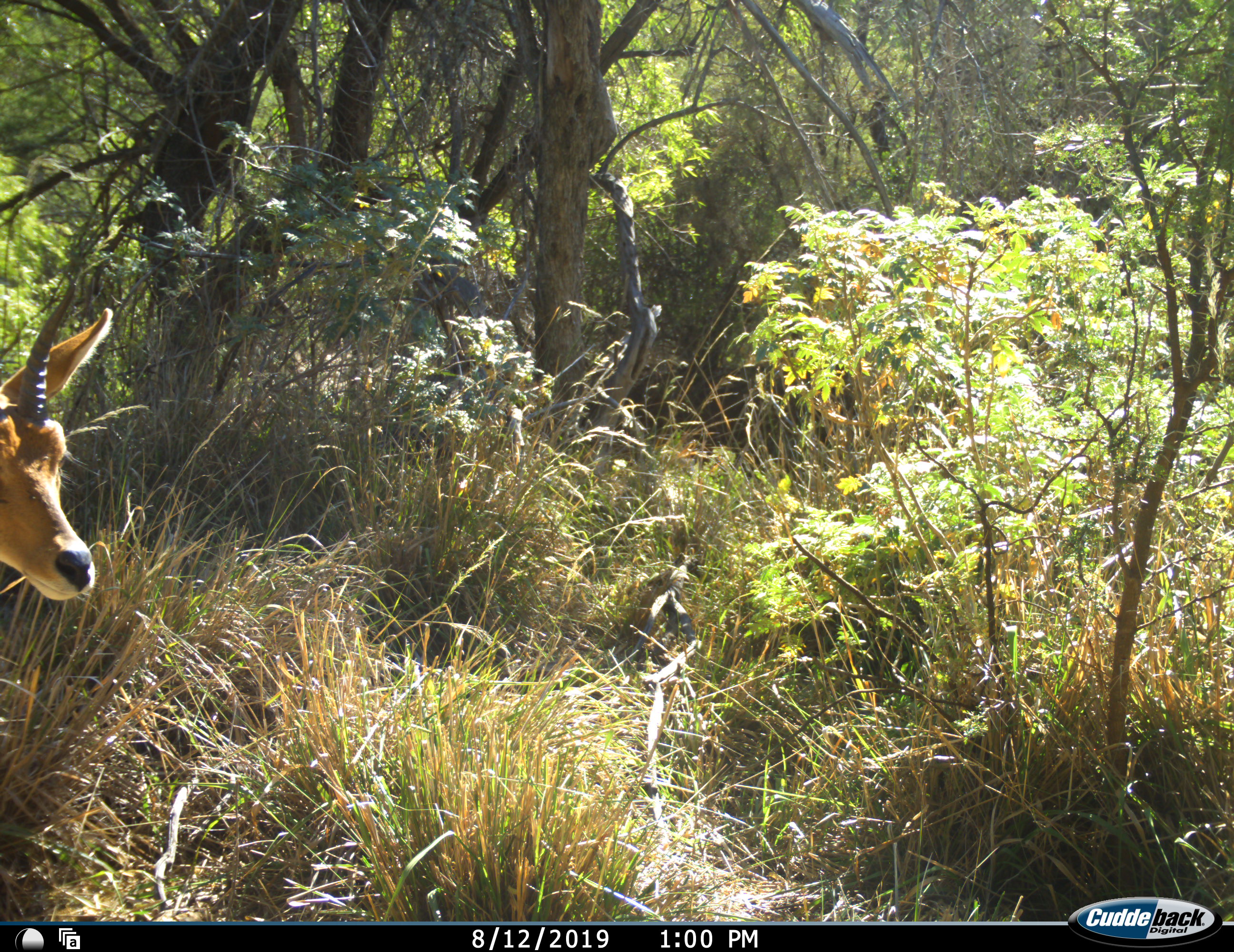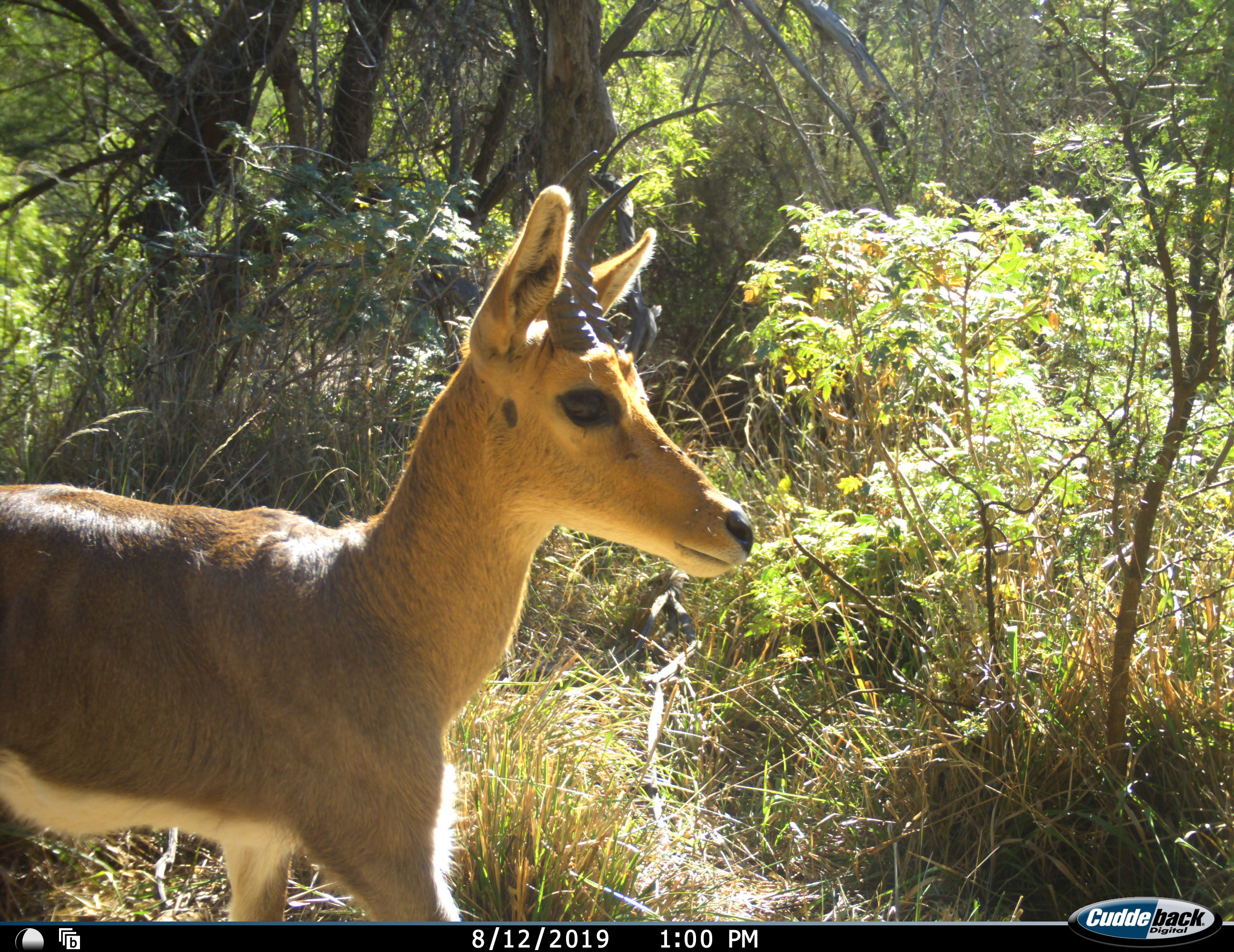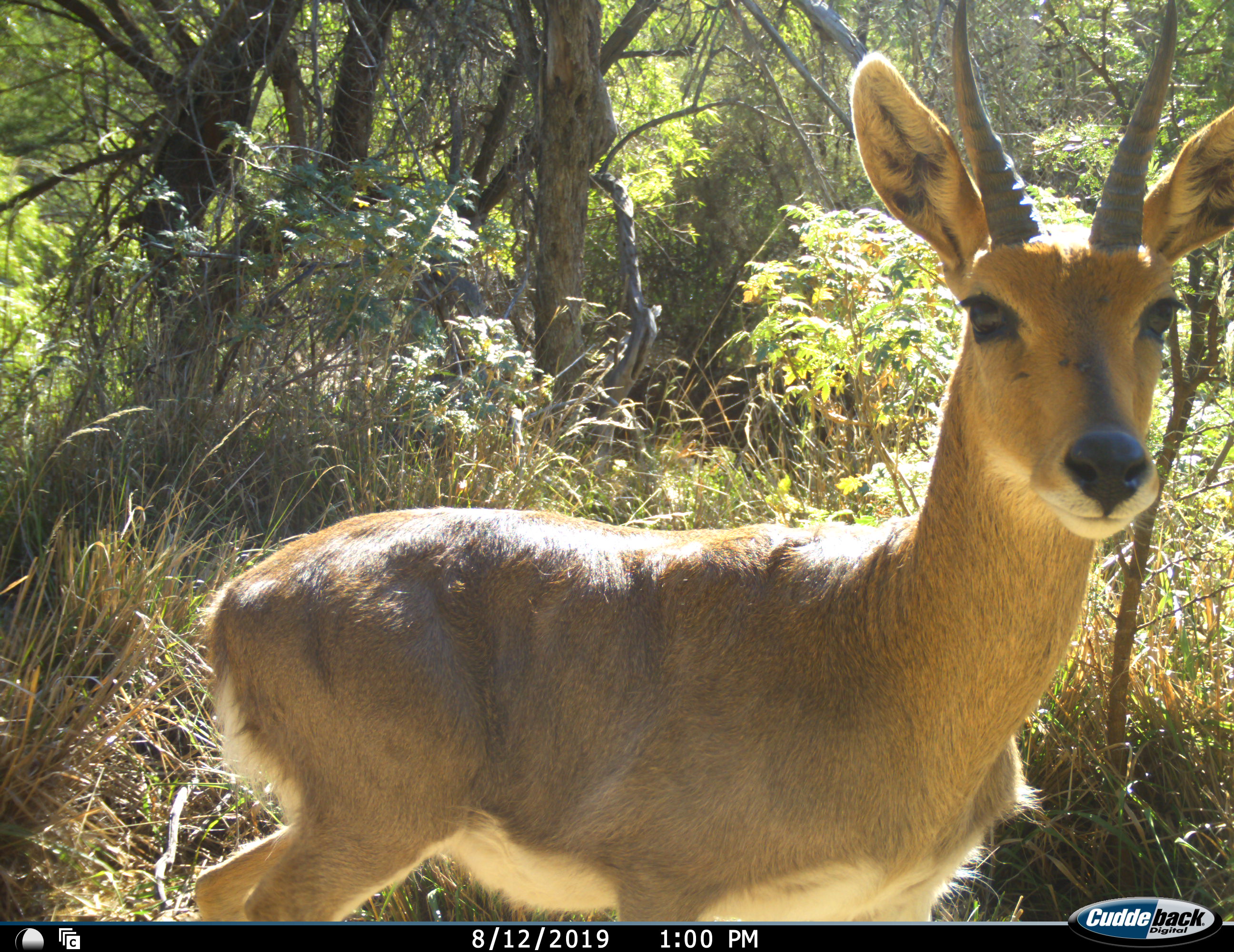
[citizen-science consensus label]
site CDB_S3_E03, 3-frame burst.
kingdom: Animalia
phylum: Chordata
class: Mammalia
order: Artiodactyla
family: Bovidae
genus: Redunca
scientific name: Redunca fulvorufula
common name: mountain reedbuck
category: reedbuckmountain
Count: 1.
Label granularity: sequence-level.